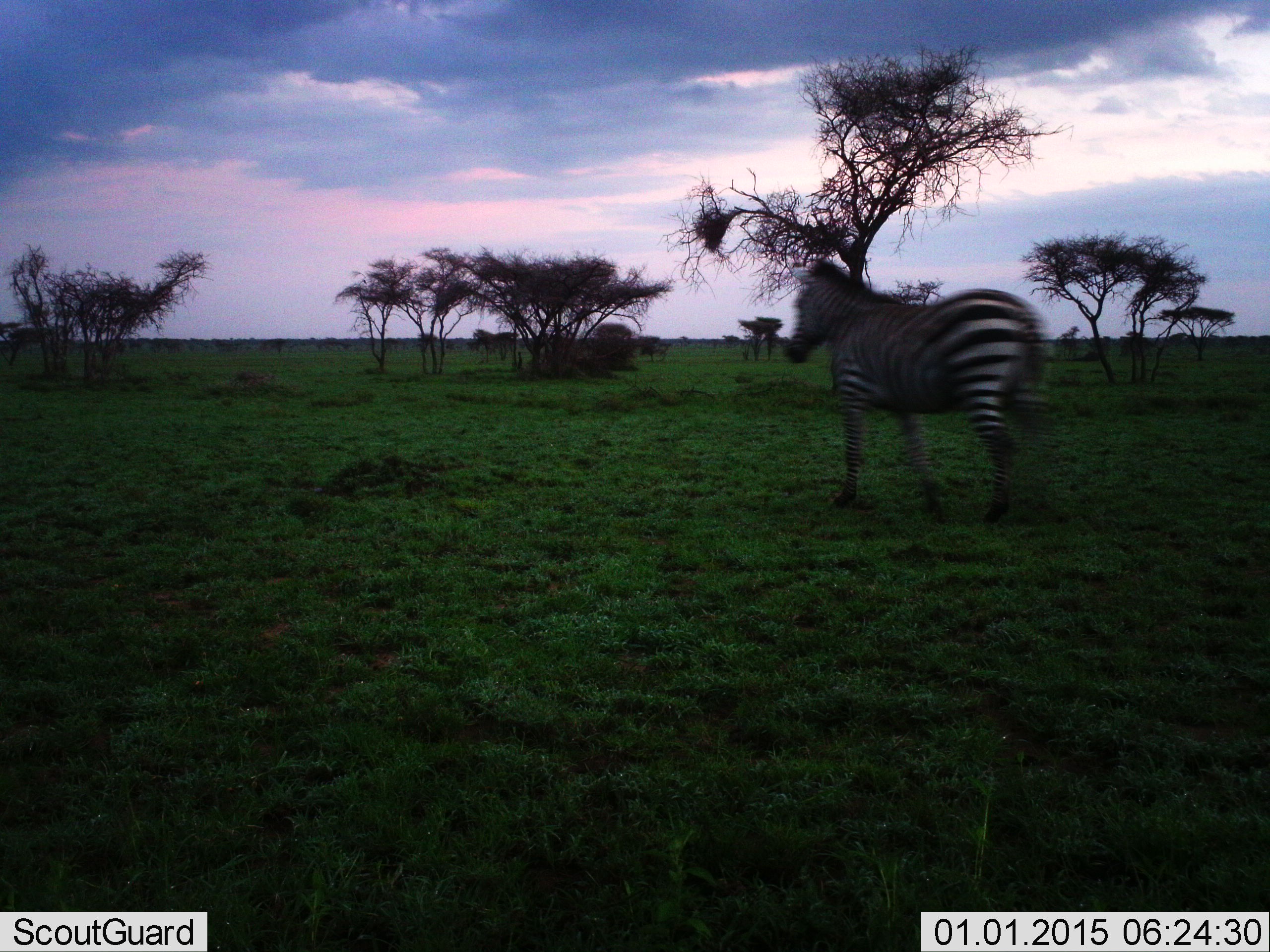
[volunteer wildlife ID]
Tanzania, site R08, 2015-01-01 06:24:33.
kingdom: Animalia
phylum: Chordata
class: Mammalia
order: Perissodactyla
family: Equidae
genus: Equus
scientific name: Equus quagga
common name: plains zebra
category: zebra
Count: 1.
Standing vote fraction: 10%.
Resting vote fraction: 0%.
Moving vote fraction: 90%.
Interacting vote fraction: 0%.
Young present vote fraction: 0%.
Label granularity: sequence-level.